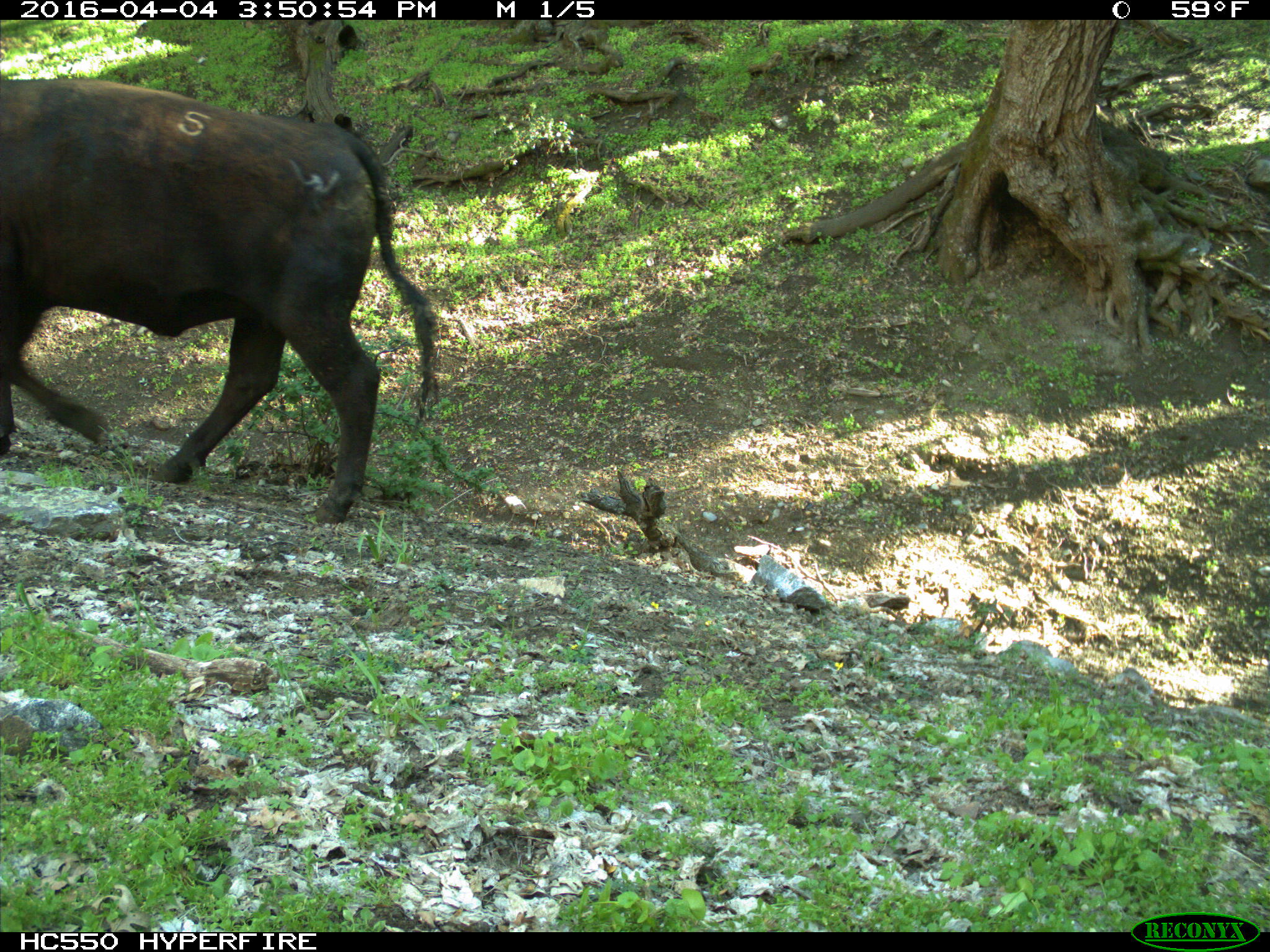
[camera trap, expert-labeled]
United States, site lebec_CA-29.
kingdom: Animalia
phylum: Chordata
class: Mammalia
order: Artiodactyla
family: Bovidae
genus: Bos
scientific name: Bos taurus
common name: domestic cow